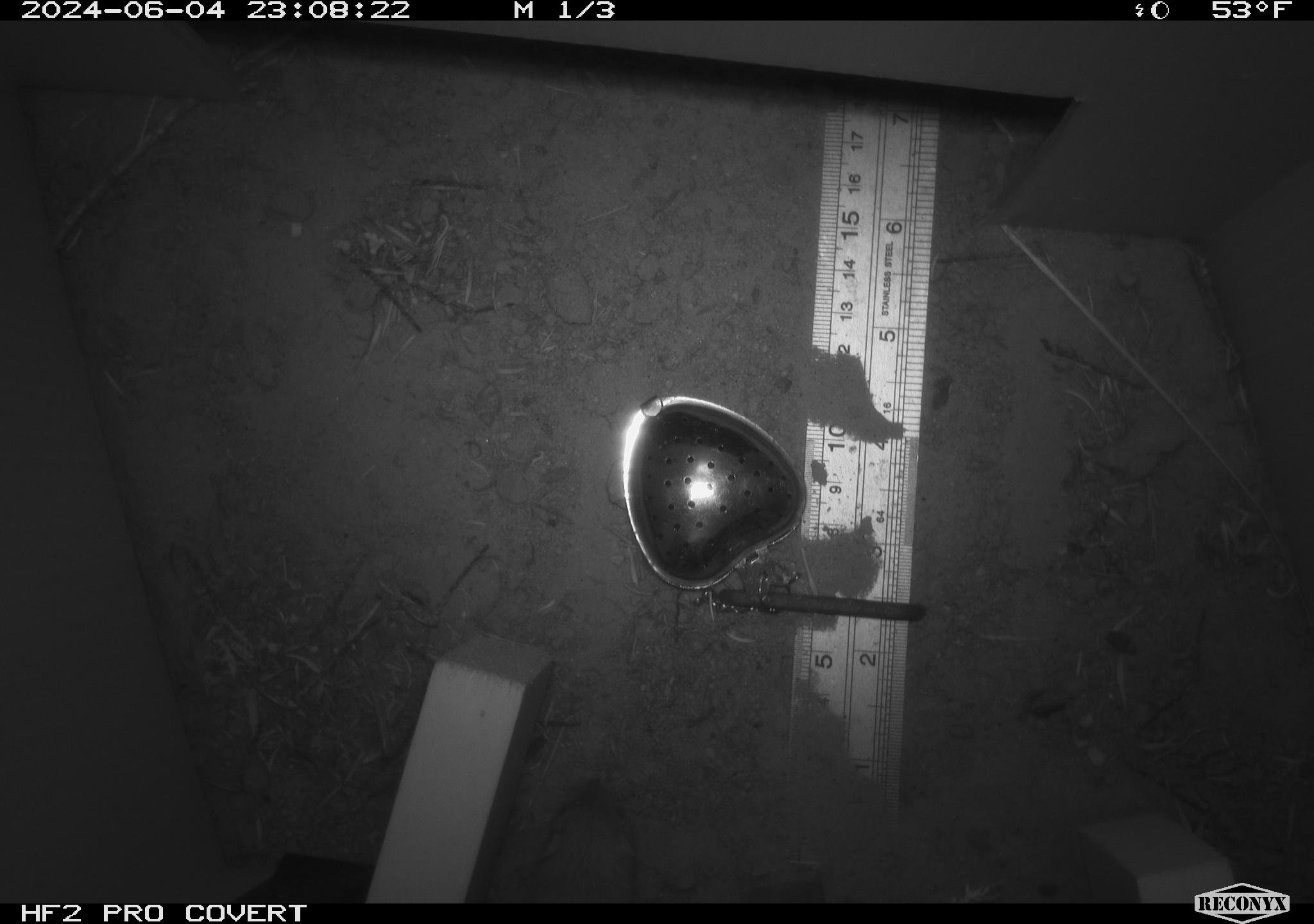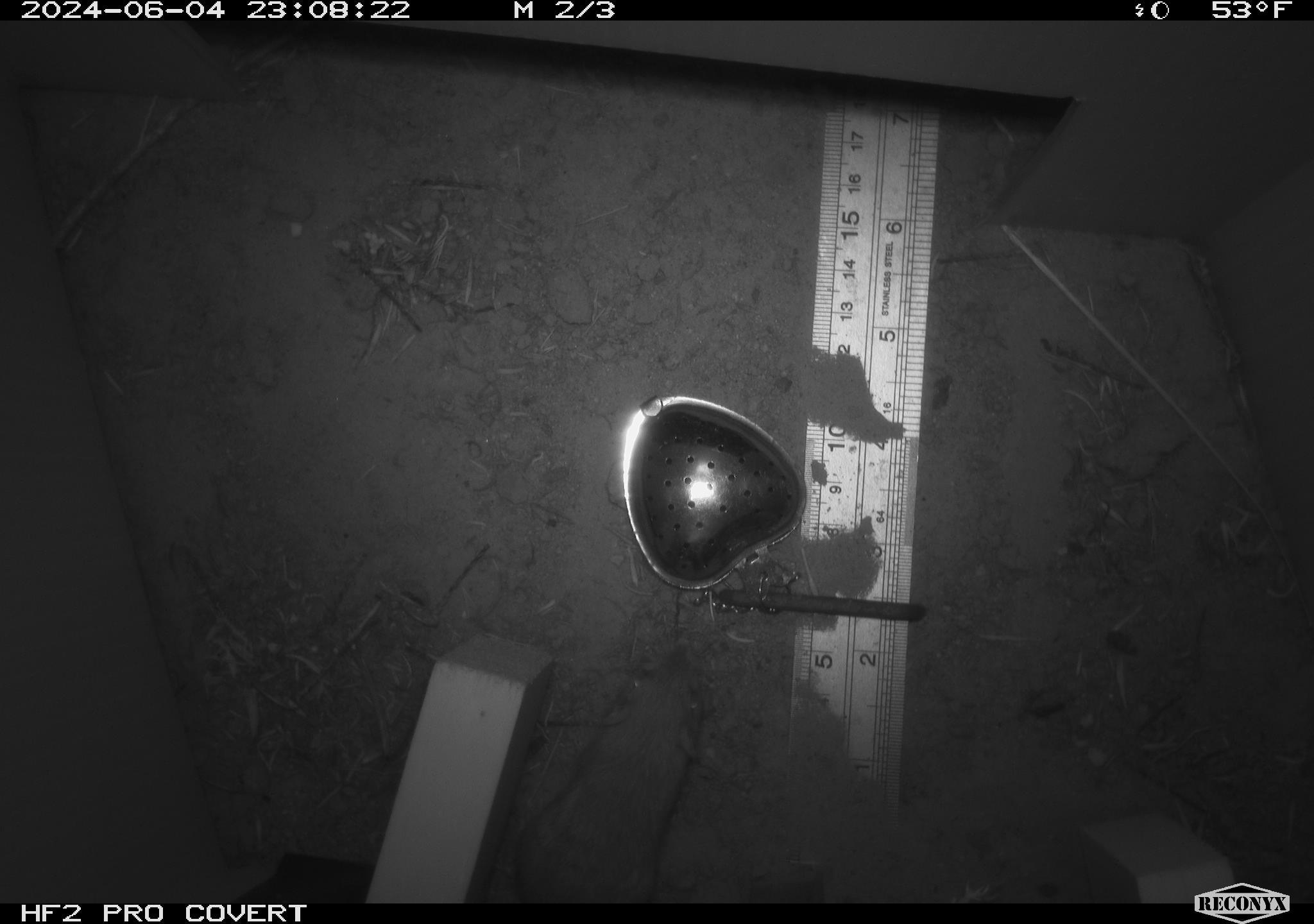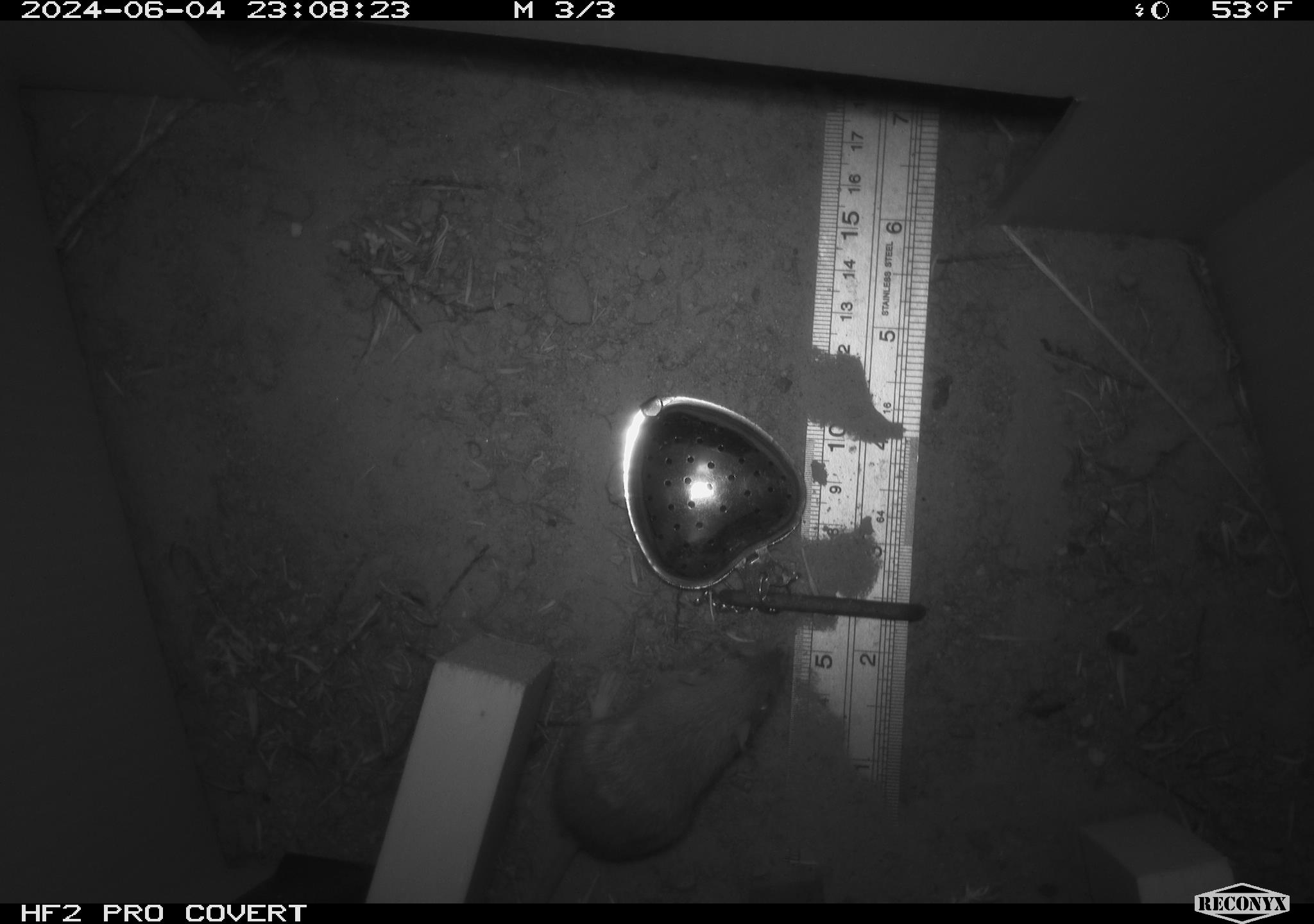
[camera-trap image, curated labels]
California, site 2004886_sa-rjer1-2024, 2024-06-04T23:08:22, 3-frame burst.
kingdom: Animalia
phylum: Chordata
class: Mammalia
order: Rodentia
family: Heteromyidae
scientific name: Heteromyidae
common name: kangaroo rats and pocket mice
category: heteromyidae family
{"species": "heteromyidae family (kangaroo rats and pocket mice) (Heteromyidae)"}